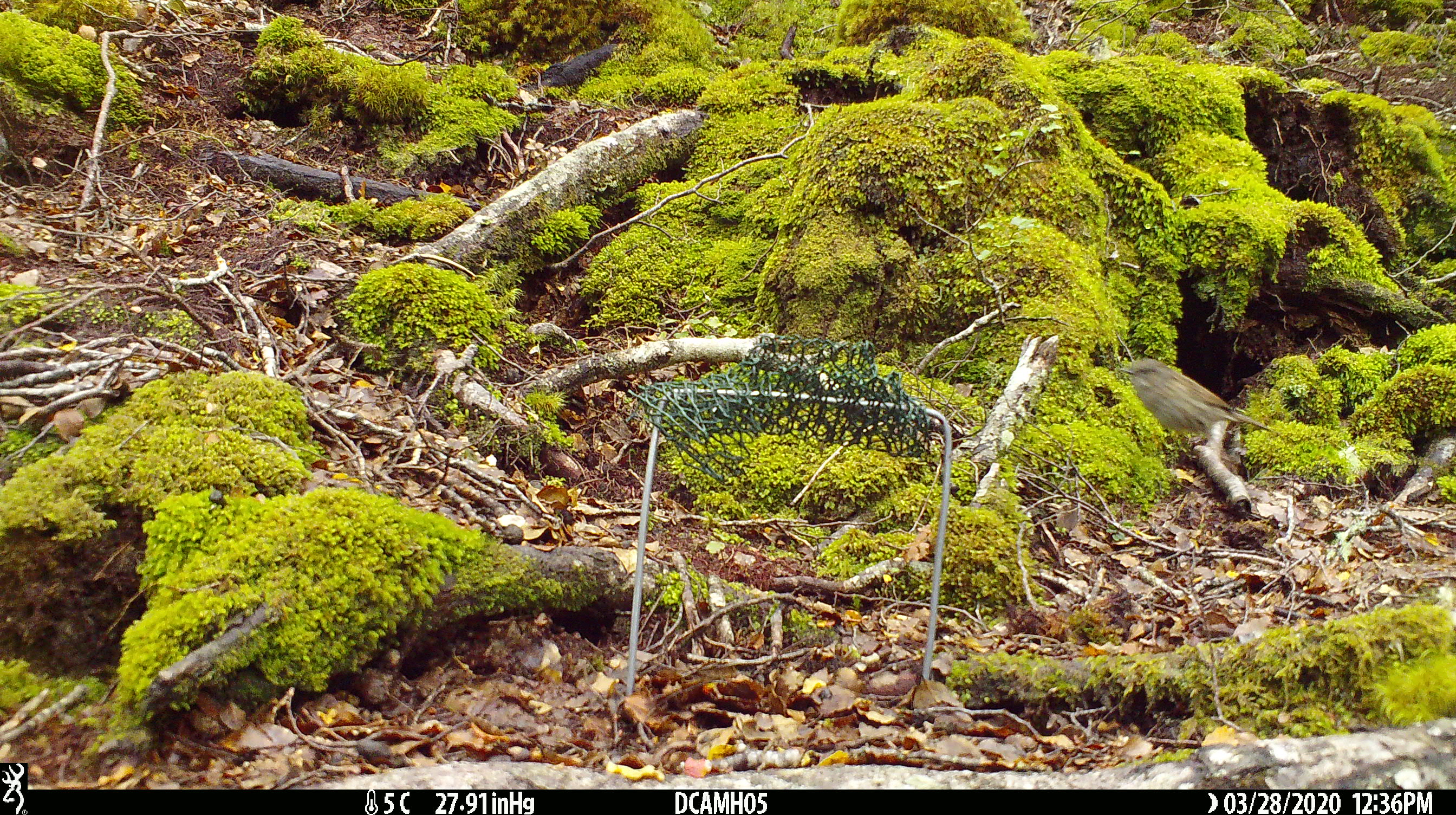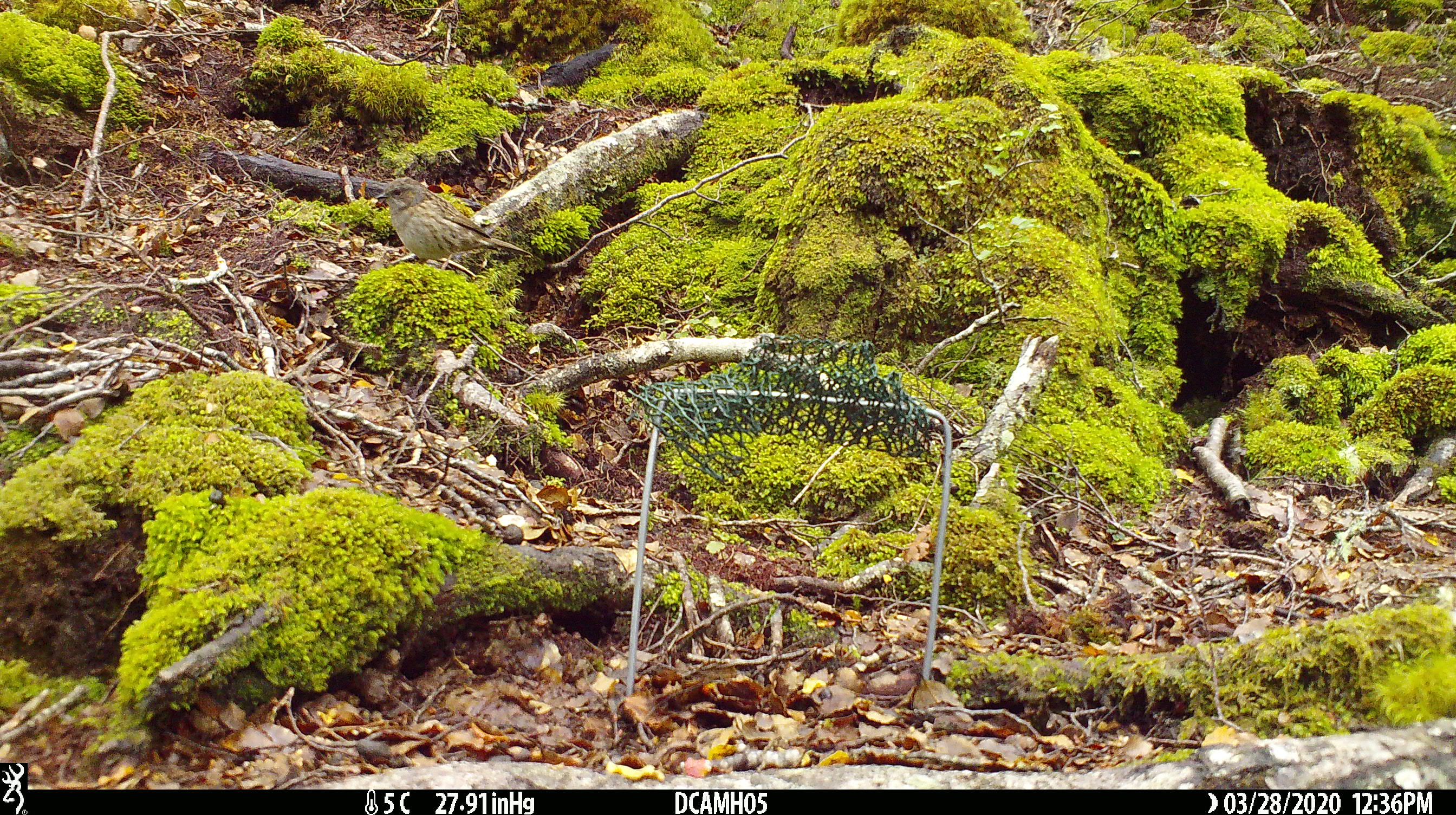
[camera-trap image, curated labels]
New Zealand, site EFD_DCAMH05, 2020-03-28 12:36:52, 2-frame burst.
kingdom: Animalia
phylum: Chordata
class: Aves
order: Passeriformes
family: Prunellidae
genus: Prunella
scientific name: Prunella modularis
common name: dunnock